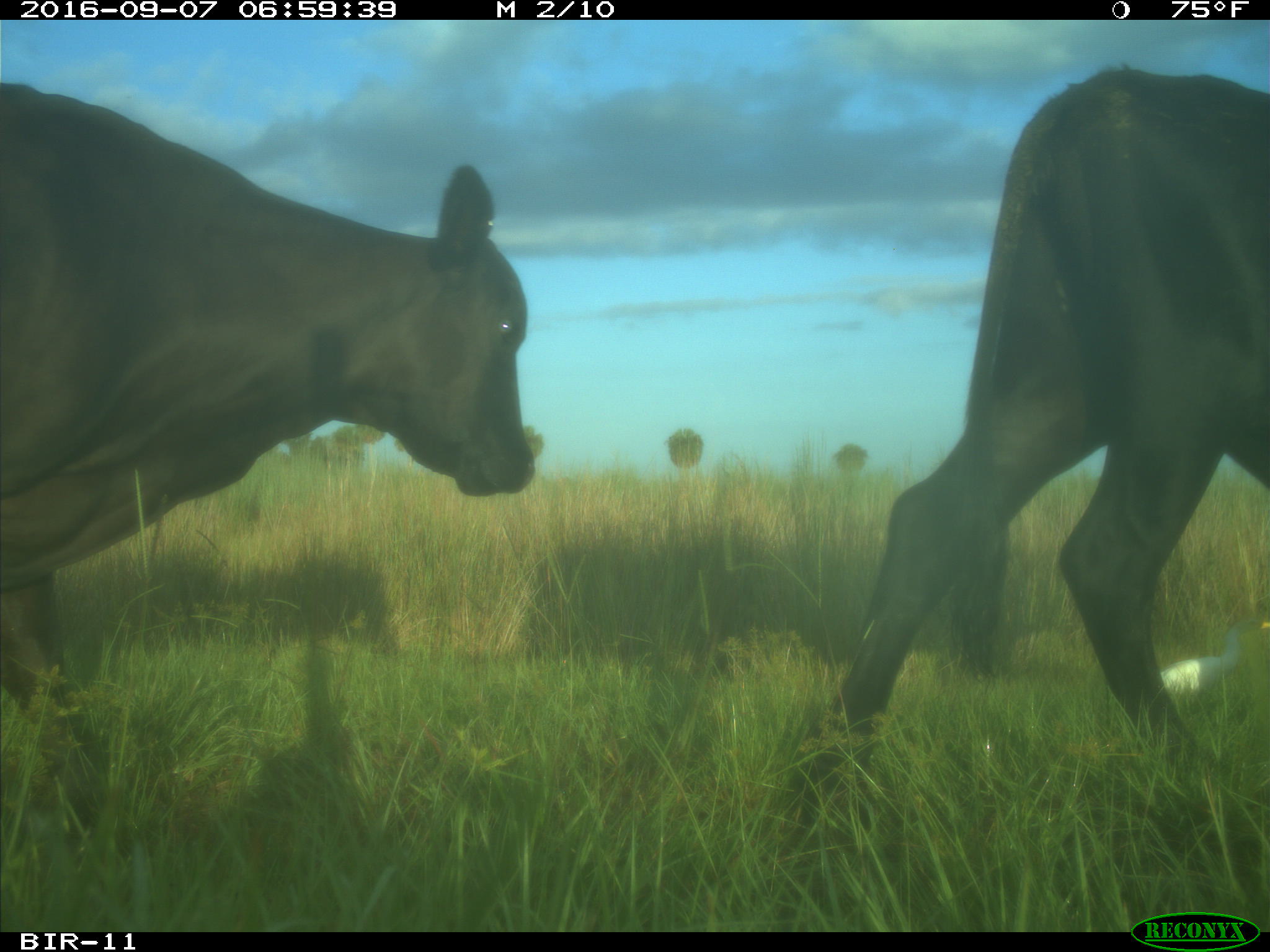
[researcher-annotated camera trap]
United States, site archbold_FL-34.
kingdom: Animalia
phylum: Chordata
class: Mammalia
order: Artiodactyla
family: Bovidae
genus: Bos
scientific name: Bos taurus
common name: domestic cow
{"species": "Bos taurus (domestic cow)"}